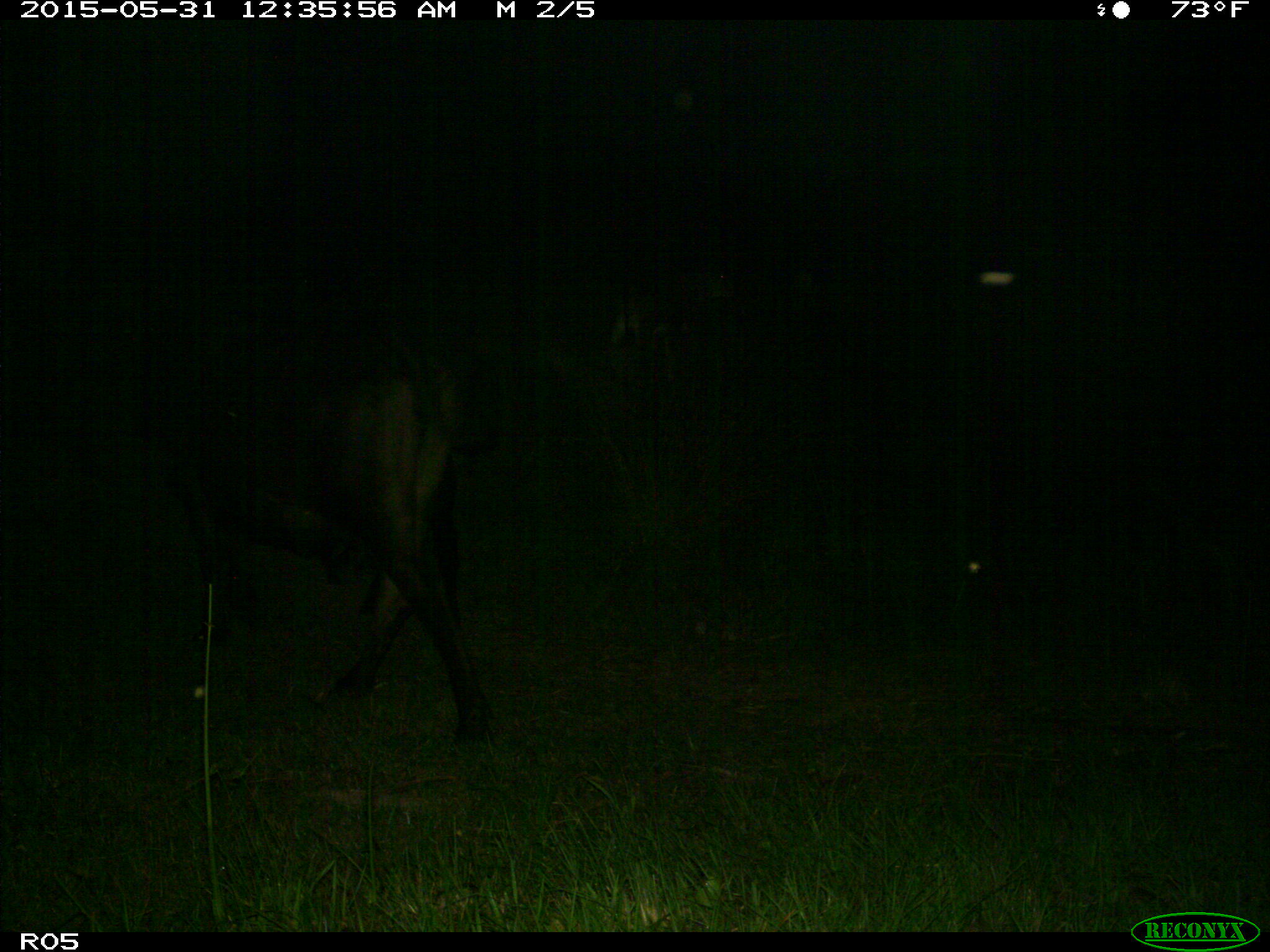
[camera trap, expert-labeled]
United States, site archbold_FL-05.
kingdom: Animalia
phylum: Chordata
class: Mammalia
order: Artiodactyla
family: Bovidae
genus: Bos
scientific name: Bos taurus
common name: domestic cow